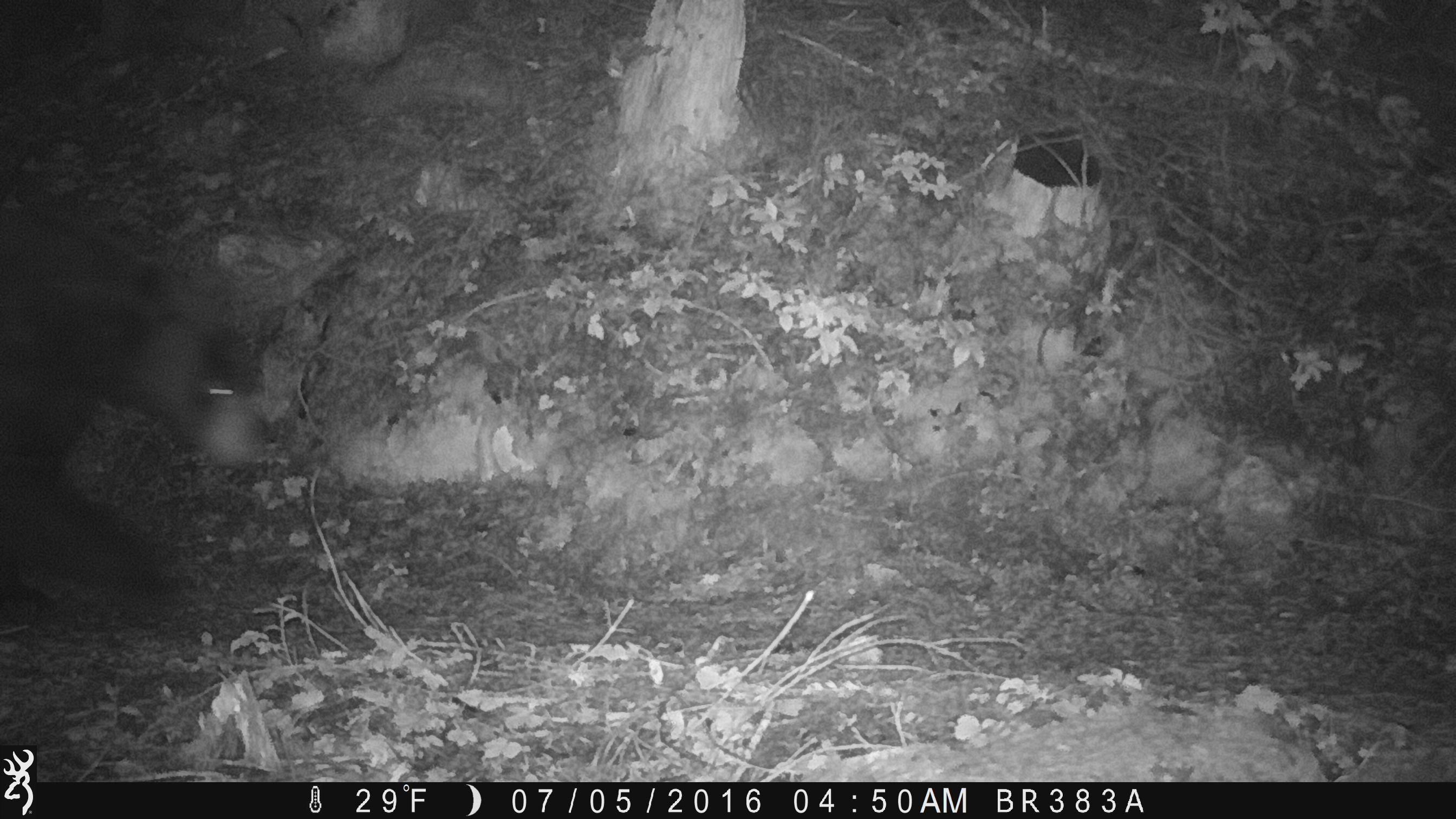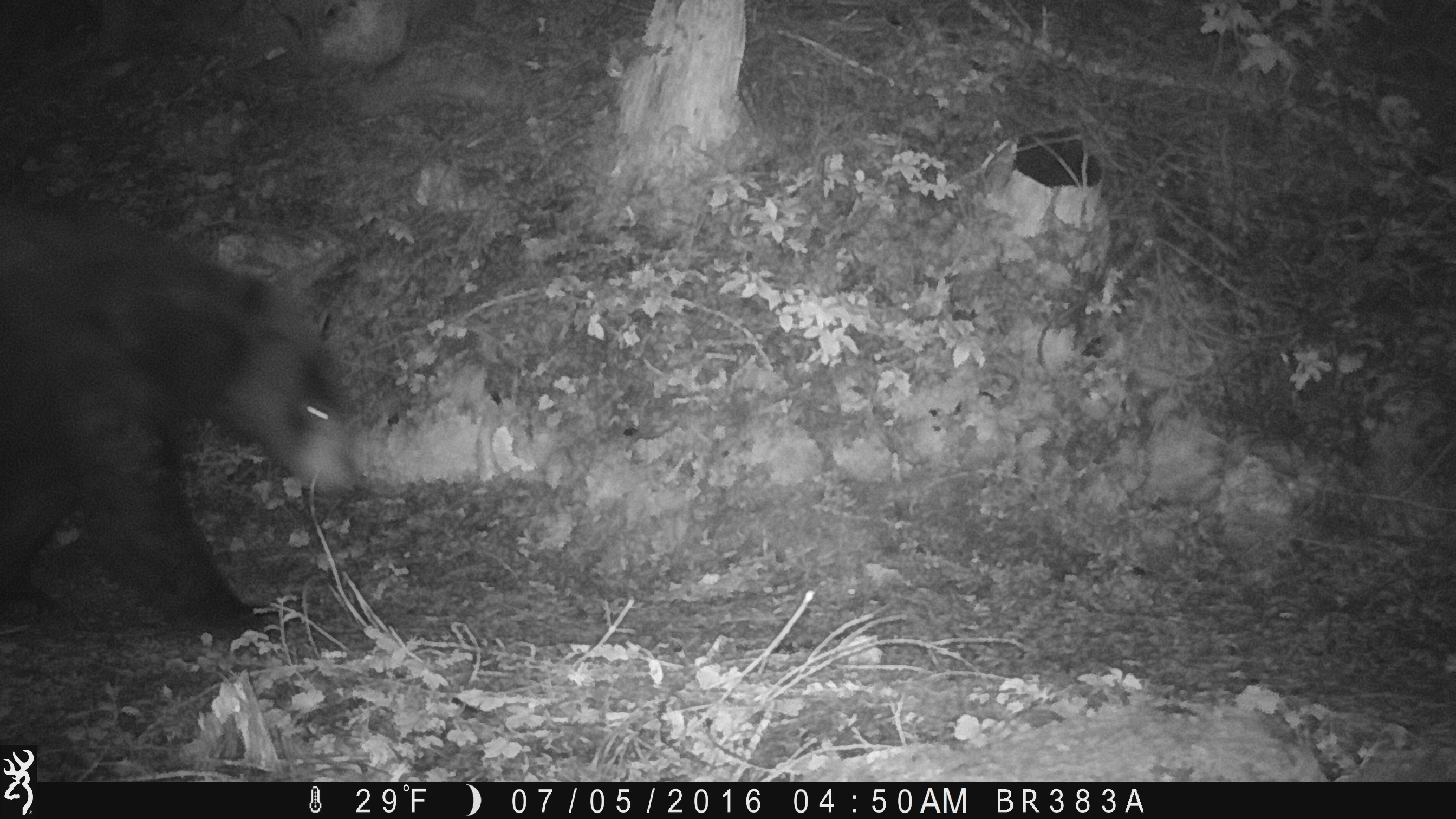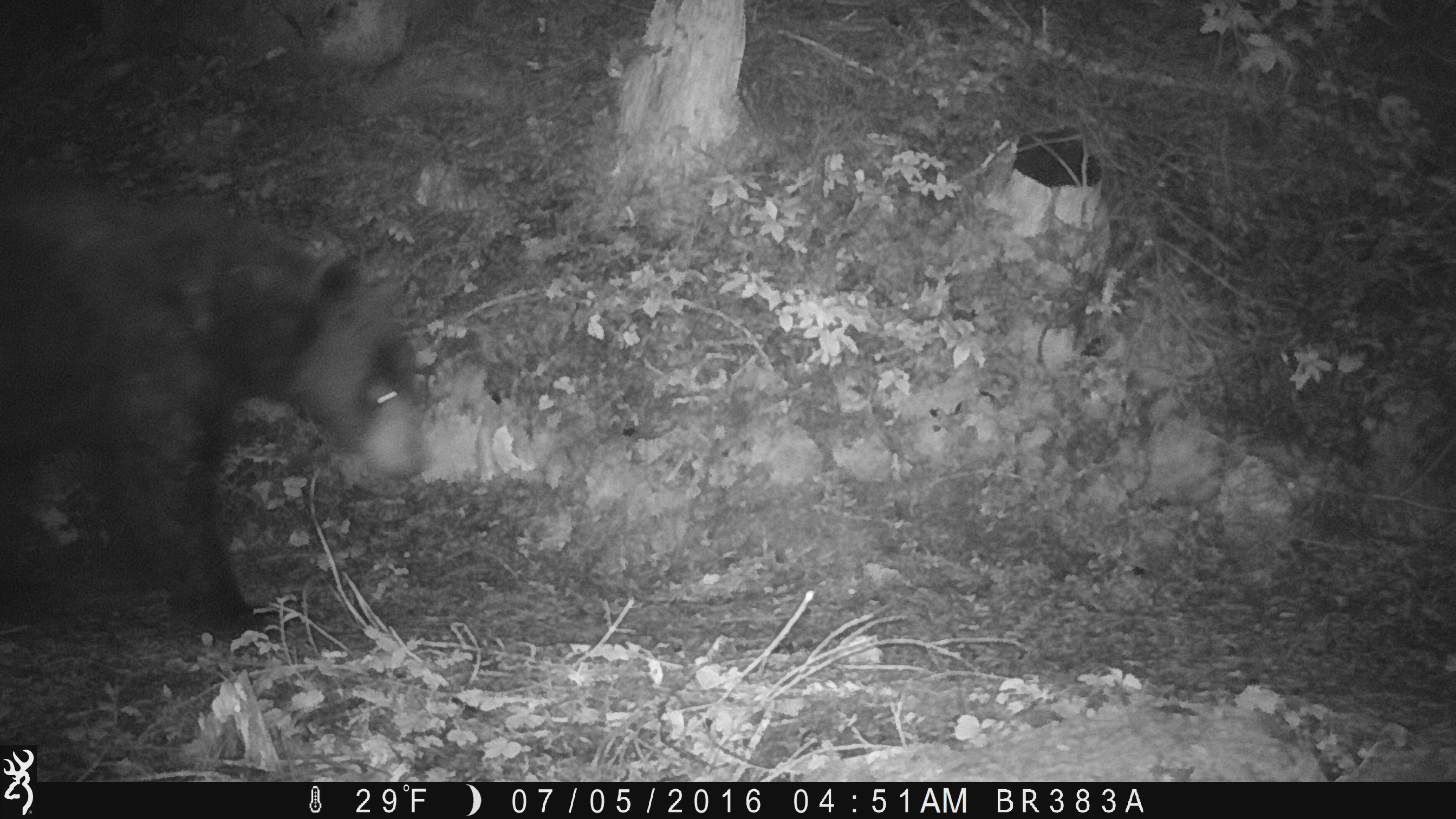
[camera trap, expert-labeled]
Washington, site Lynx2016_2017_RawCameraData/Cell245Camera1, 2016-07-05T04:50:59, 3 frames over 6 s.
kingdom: Animalia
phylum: Chordata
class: Mammalia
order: Carnivora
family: Ursidae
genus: Ursus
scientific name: Ursus americanus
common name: american black bear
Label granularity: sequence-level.